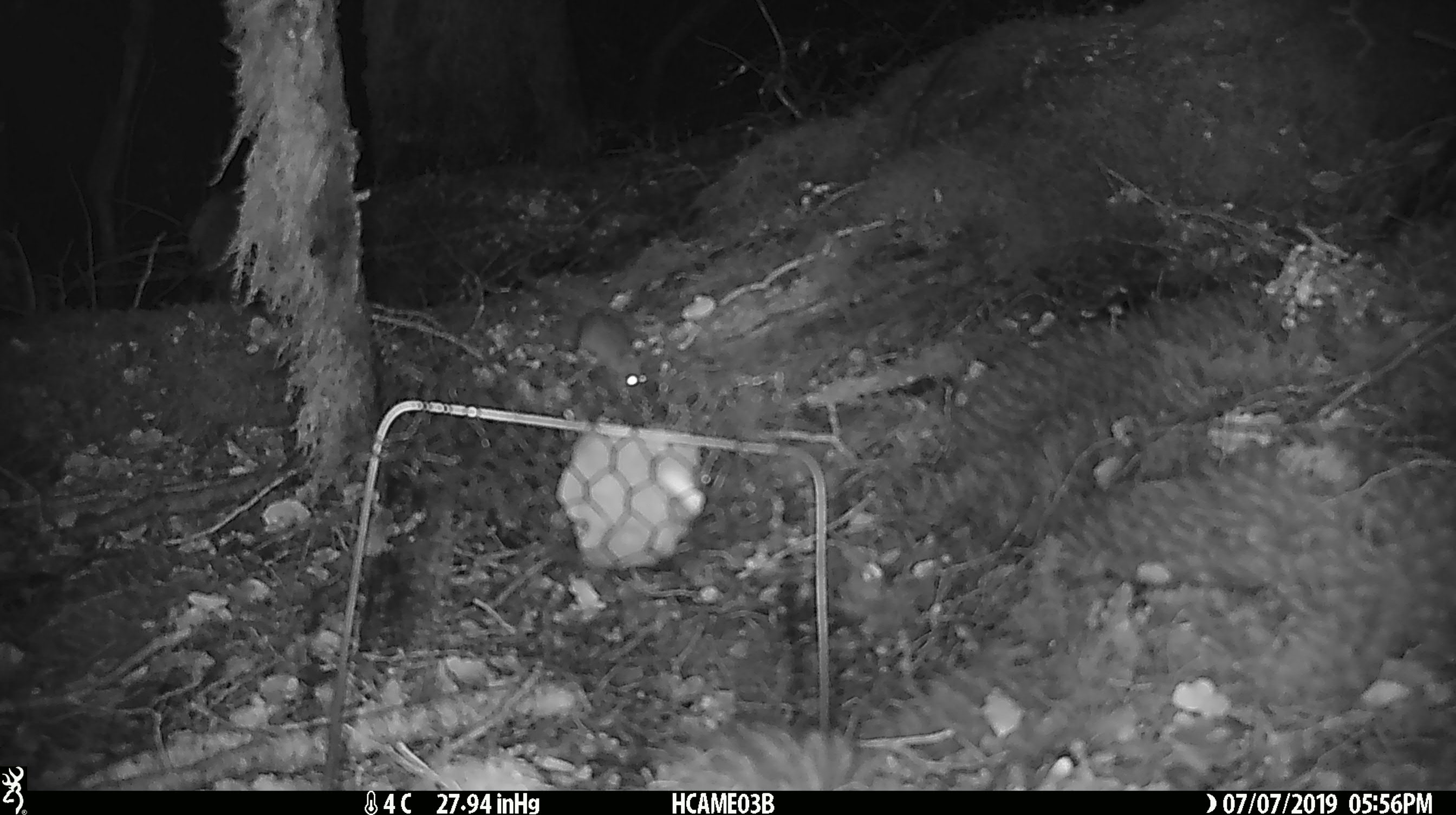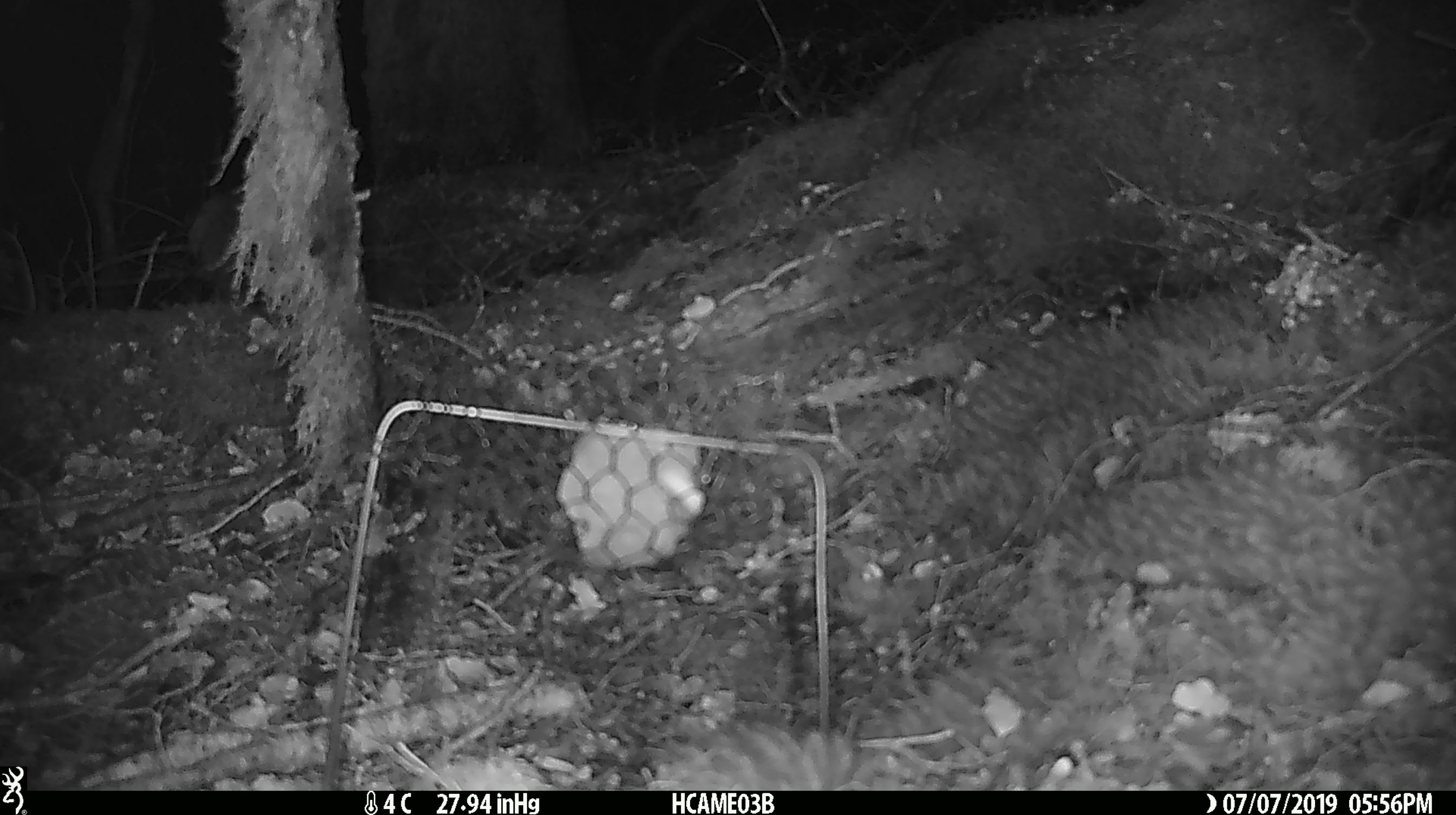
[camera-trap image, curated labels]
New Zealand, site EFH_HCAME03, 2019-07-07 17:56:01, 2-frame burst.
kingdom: Animalia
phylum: Chordata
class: Mammalia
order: Rodentia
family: Muridae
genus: Mus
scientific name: Mus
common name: mouse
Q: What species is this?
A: Mouse (Mus).